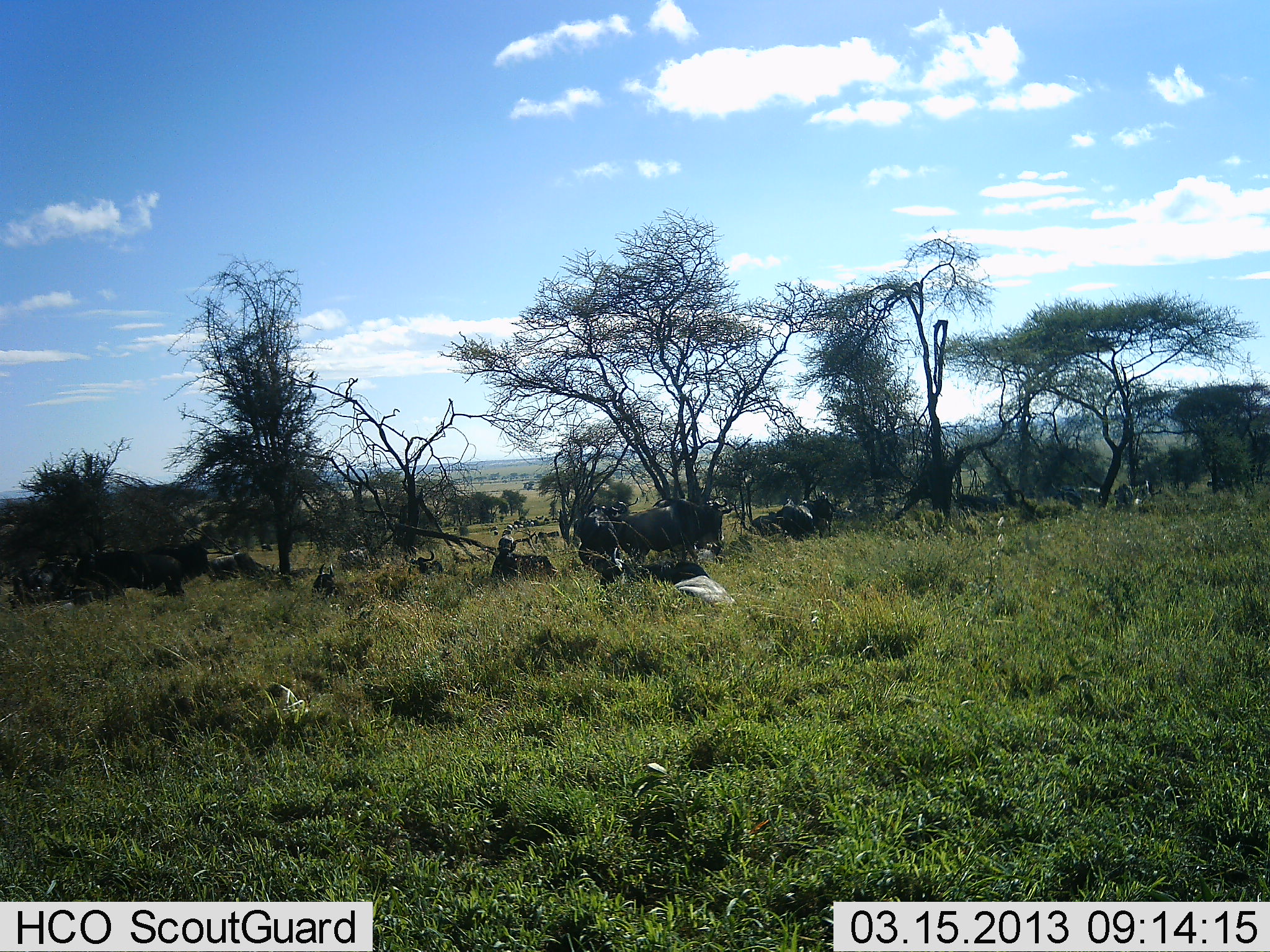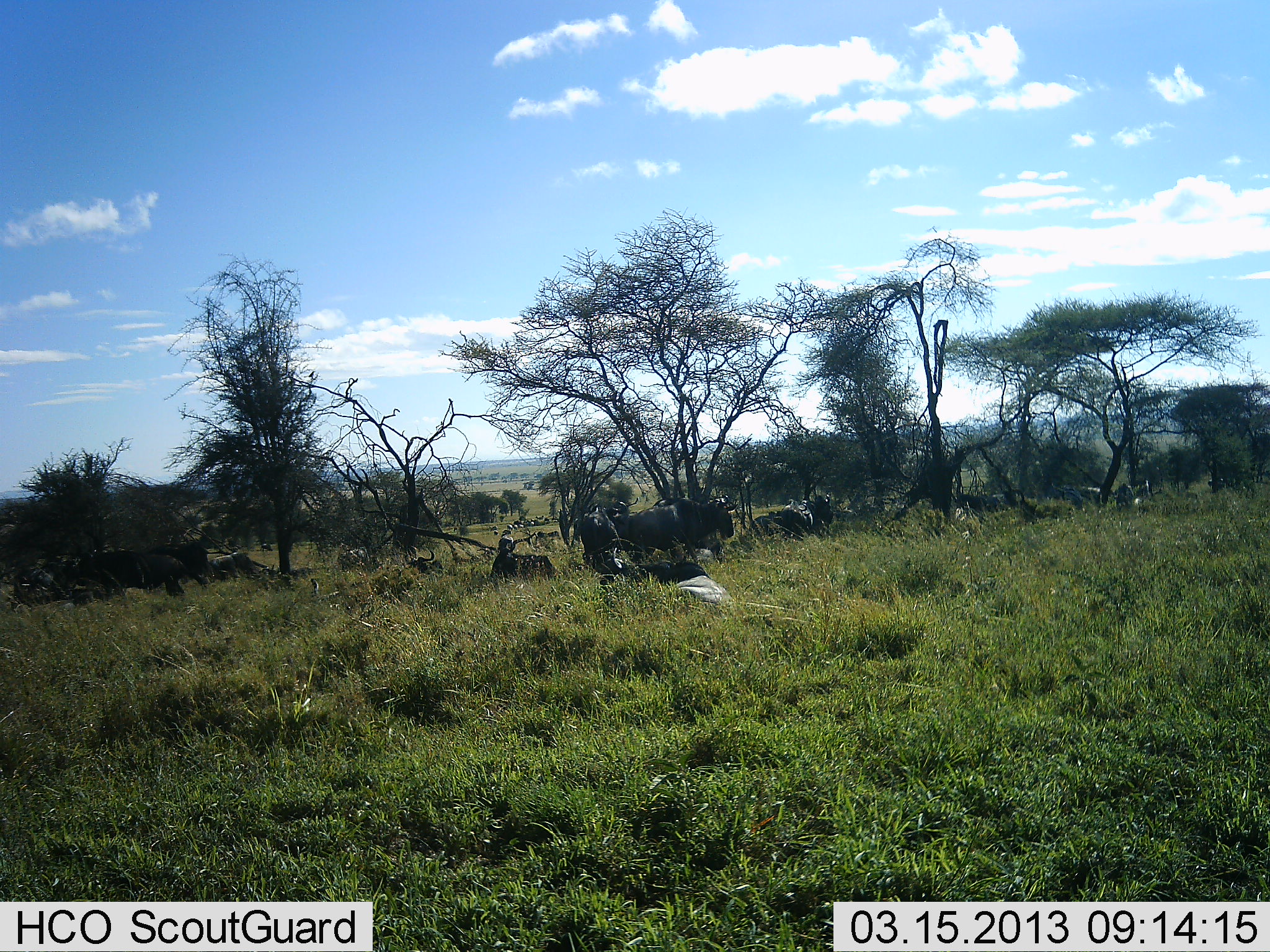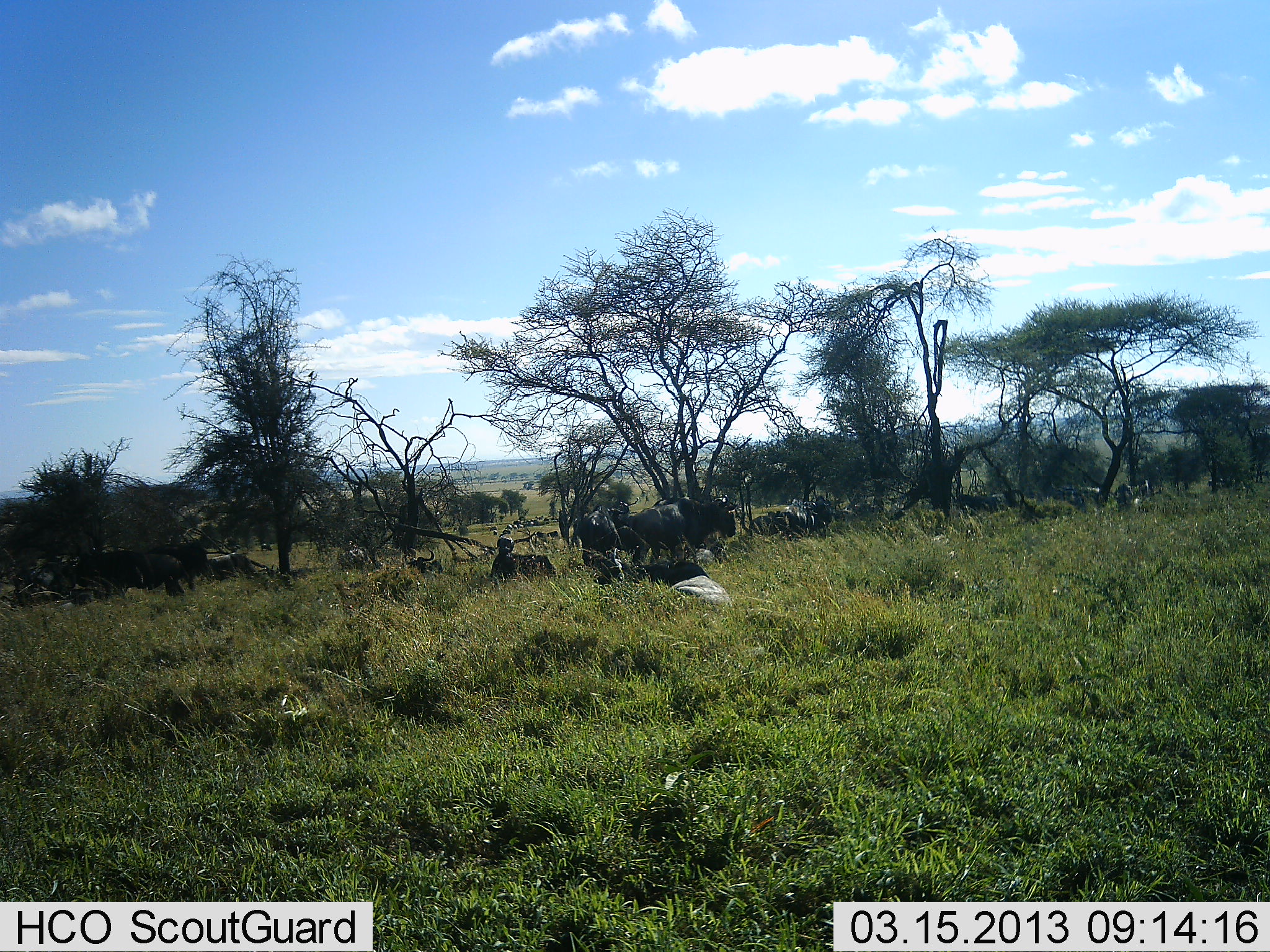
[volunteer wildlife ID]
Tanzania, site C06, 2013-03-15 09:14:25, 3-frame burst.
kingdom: Animalia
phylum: Chordata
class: Mammalia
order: Artiodactyla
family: Bovidae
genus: Connochaetes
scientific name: Connochaetes taurinus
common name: blue wildebeest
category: wildebeest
Wildebeest (blue wildebeest) (Connochaetes taurinus), count 11-50. Behavior (volunteer vote fractions): standing 74%, resting 85%, moving 19%, interacting 4%. Young present (vote fraction): 7%. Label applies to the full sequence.